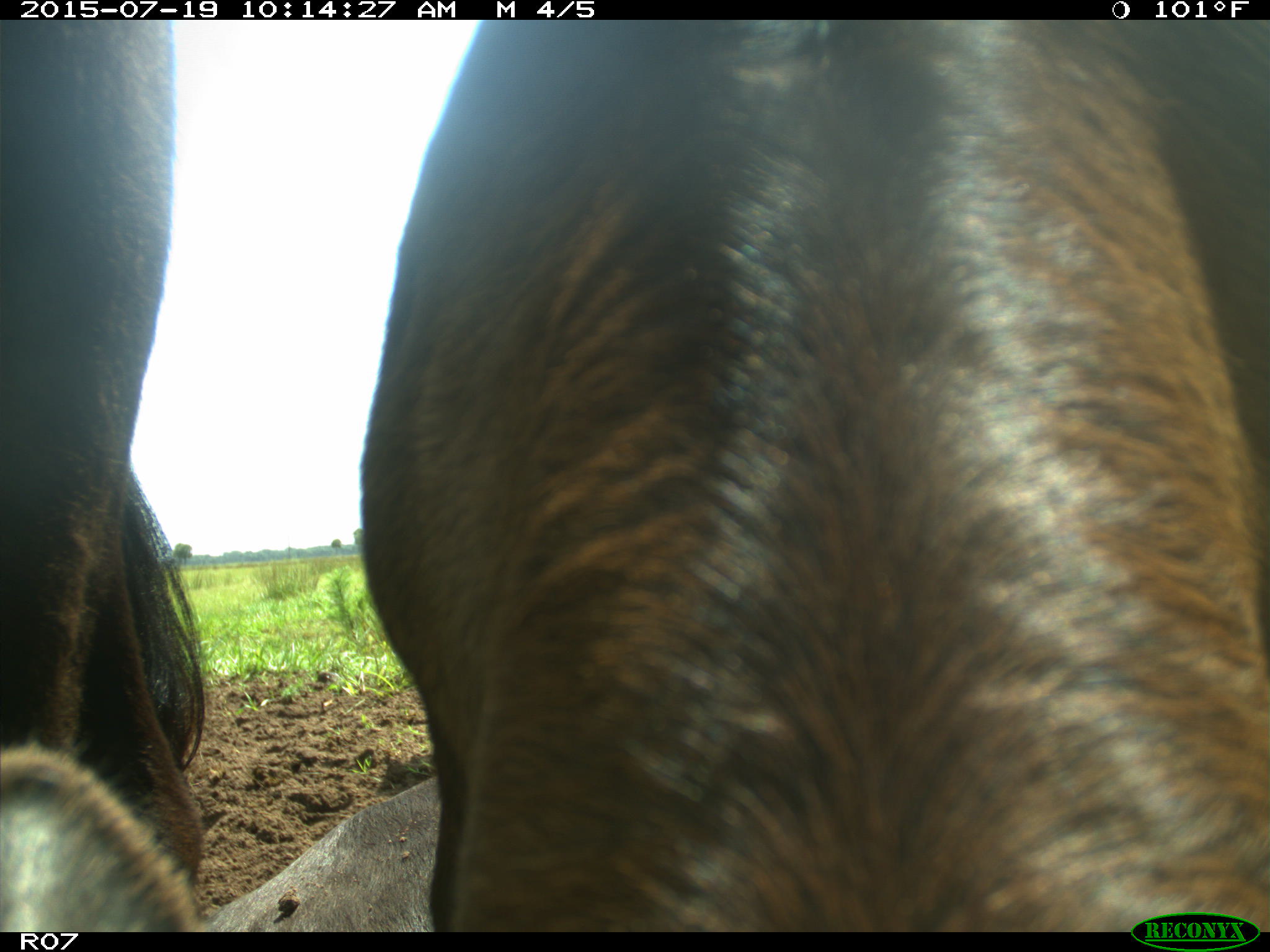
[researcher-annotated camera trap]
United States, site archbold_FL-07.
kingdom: Animalia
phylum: Chordata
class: Mammalia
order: Artiodactyla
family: Bovidae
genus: Bos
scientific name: Bos taurus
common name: domestic cow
Bos taurus (domestic cow).